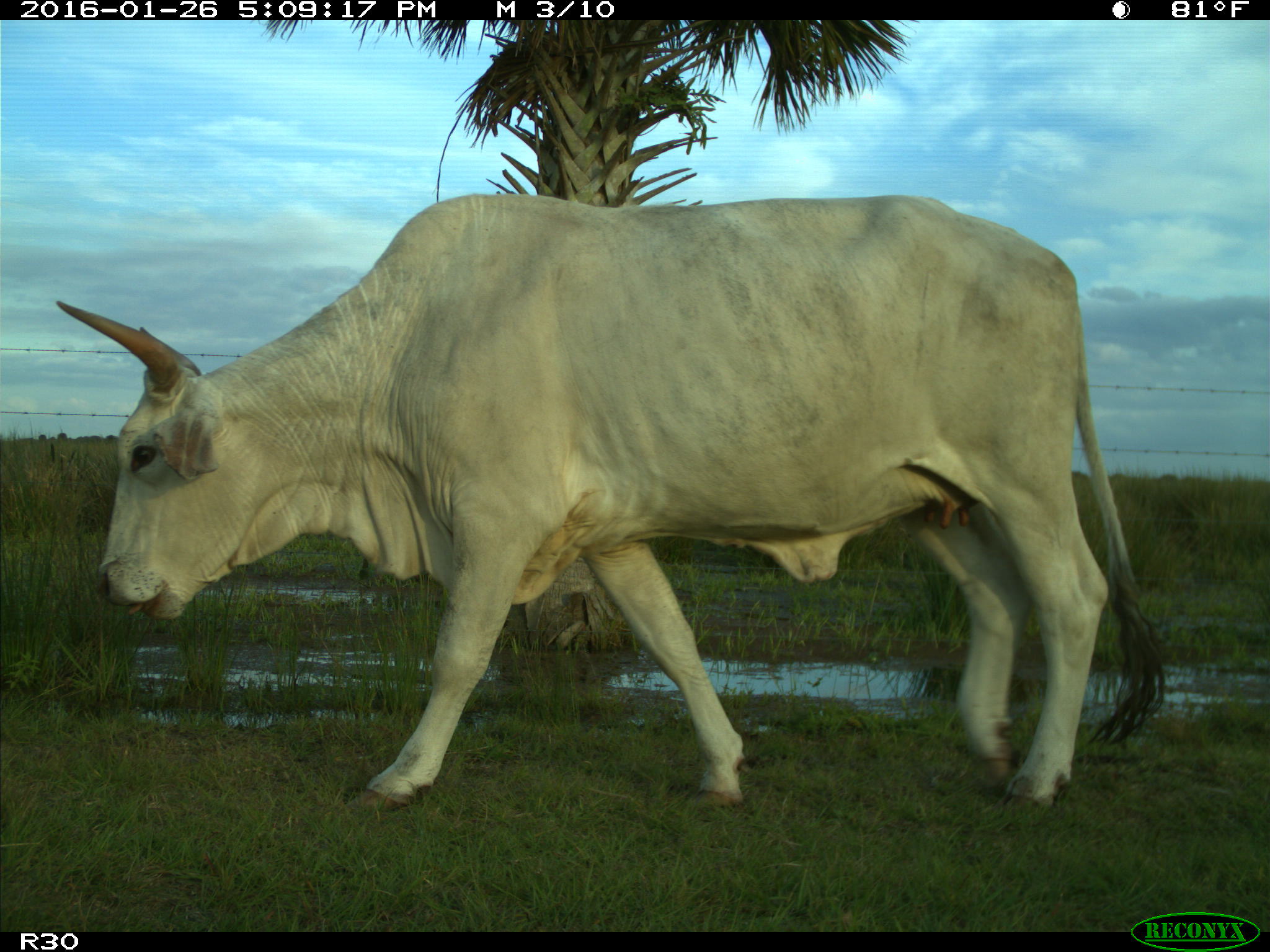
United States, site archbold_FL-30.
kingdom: Animalia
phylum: Chordata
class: Mammalia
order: Artiodactyla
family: Bovidae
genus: Bos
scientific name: Bos taurus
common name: domestic cow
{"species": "Bos taurus (domestic cow)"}